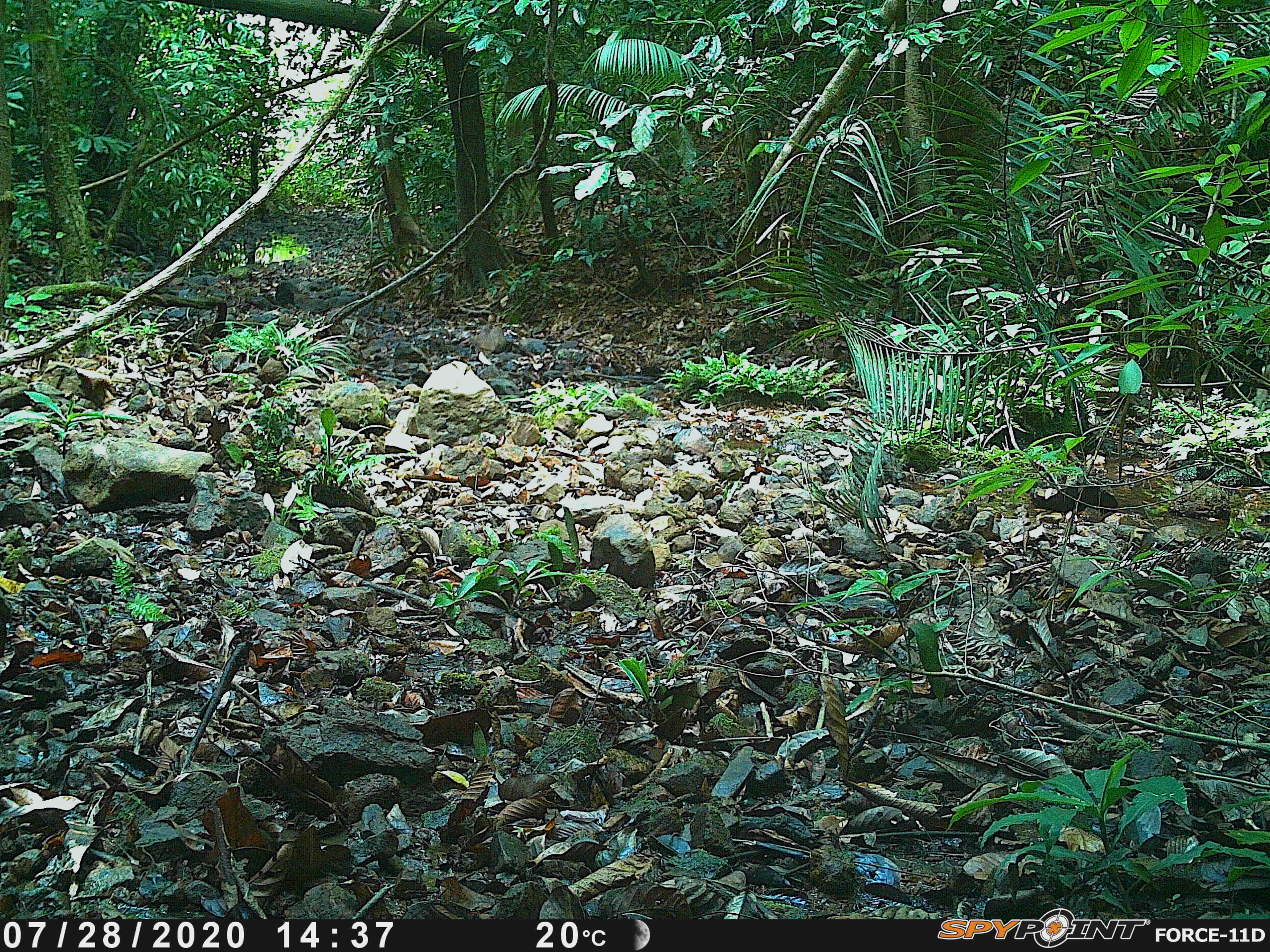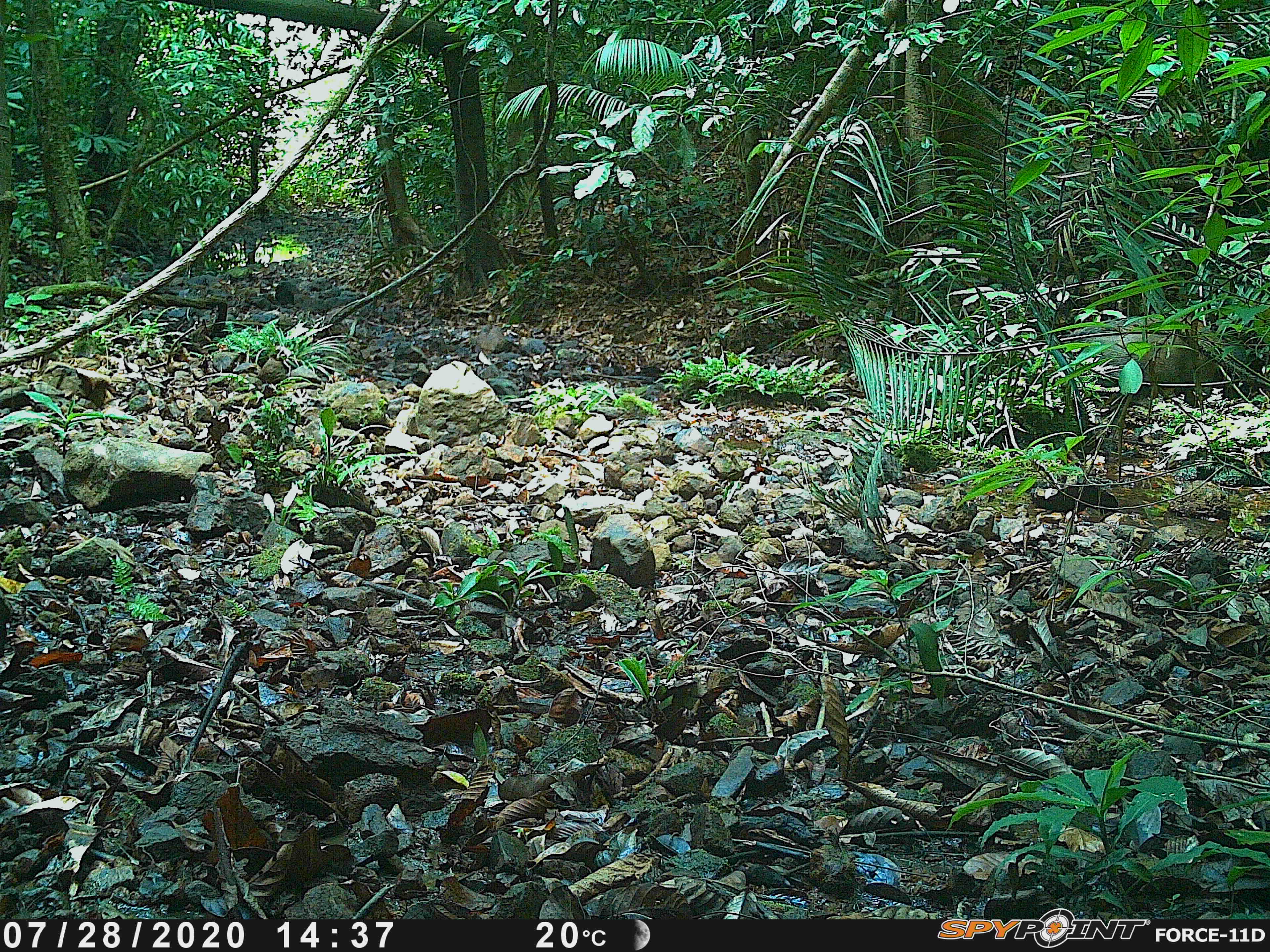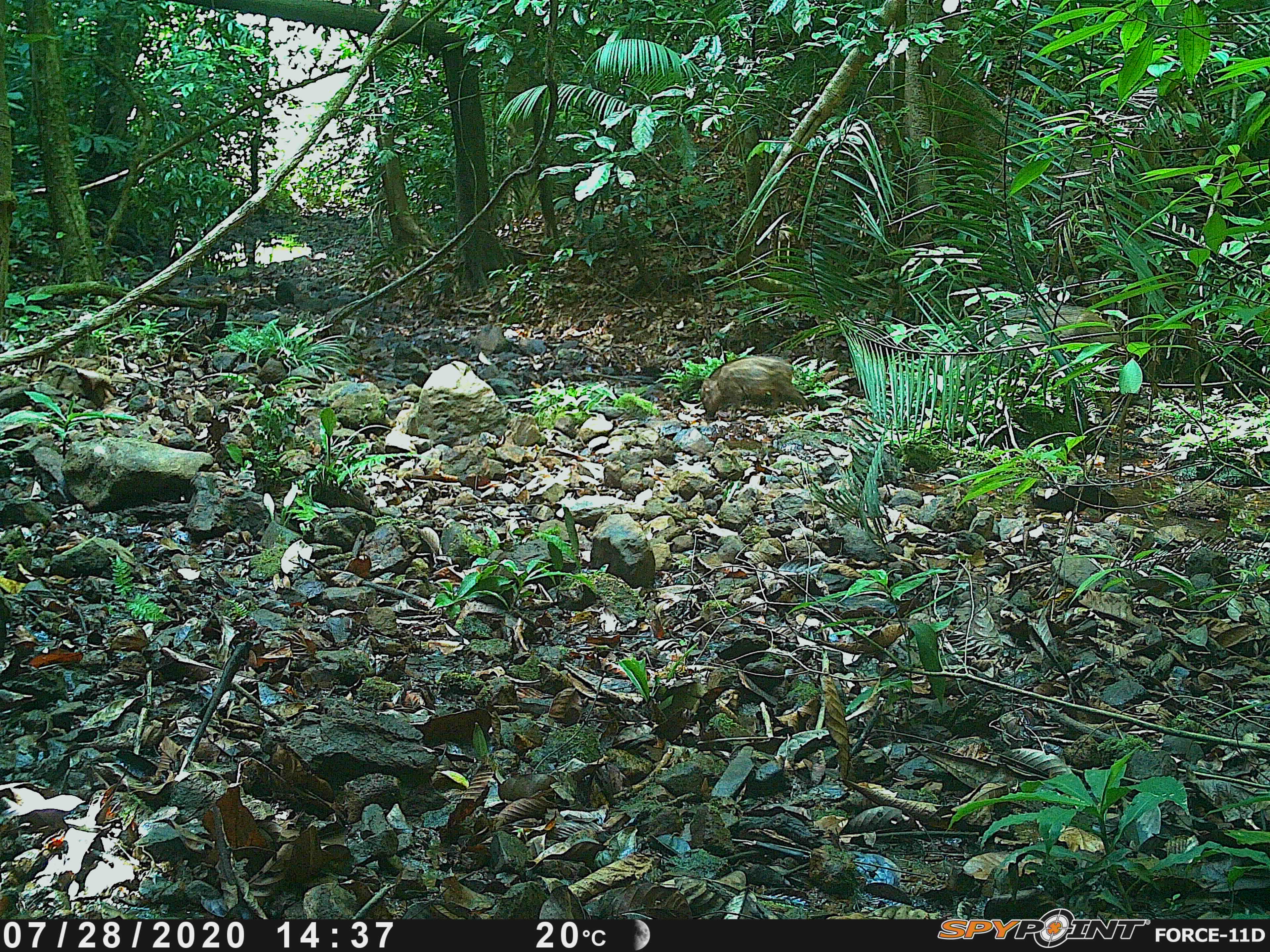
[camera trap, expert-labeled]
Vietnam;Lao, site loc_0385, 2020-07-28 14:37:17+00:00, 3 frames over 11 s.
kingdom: Animalia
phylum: Chordata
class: Mammalia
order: Artiodactyla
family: Suidae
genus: Sus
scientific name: Sus scrofa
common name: eurasian wild pig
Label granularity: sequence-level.